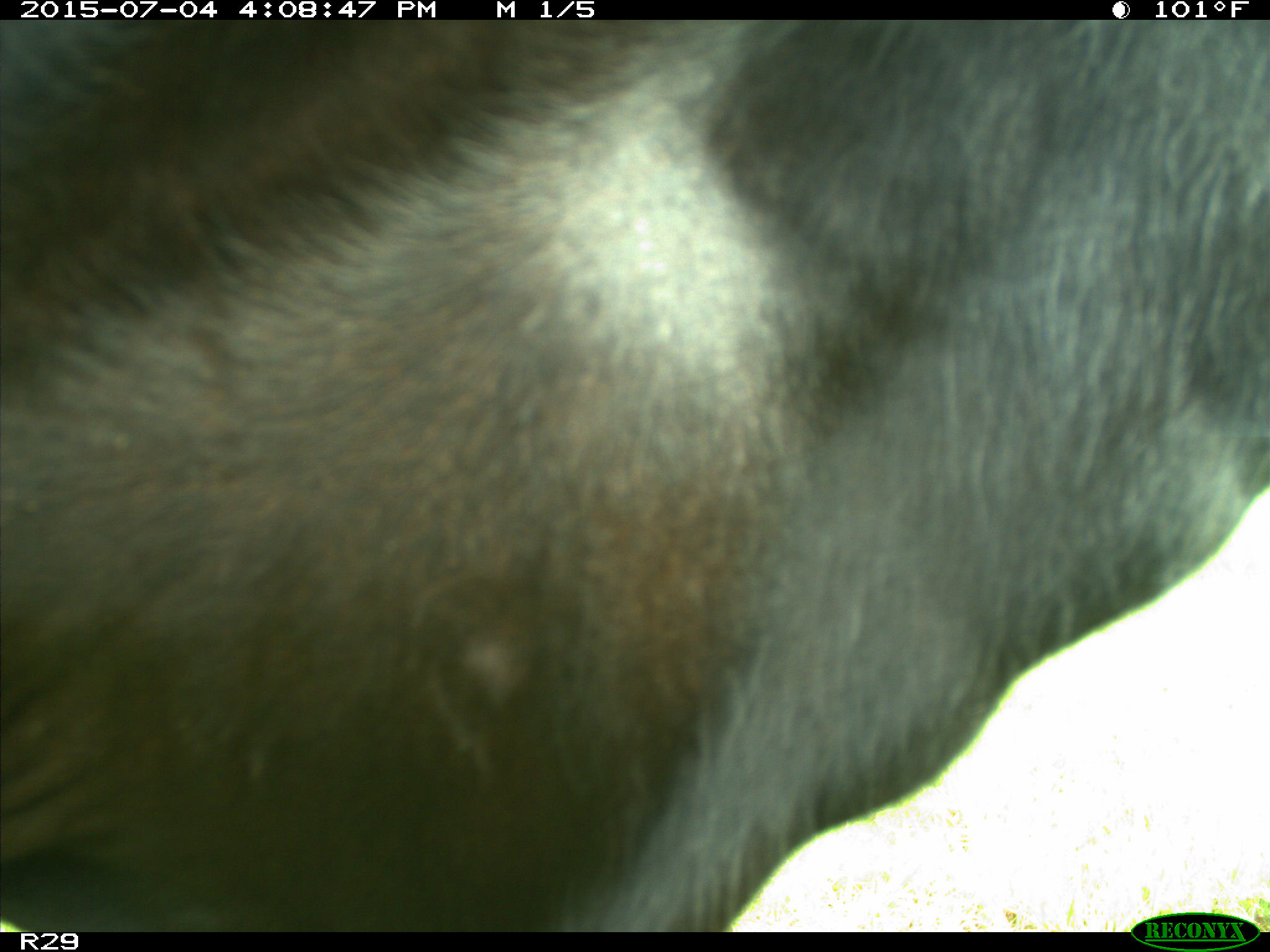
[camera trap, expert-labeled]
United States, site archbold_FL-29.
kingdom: Animalia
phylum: Chordata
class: Mammalia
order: Artiodactyla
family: Bovidae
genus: Bos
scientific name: Bos taurus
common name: domestic cow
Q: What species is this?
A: Bos taurus (domestic cow).